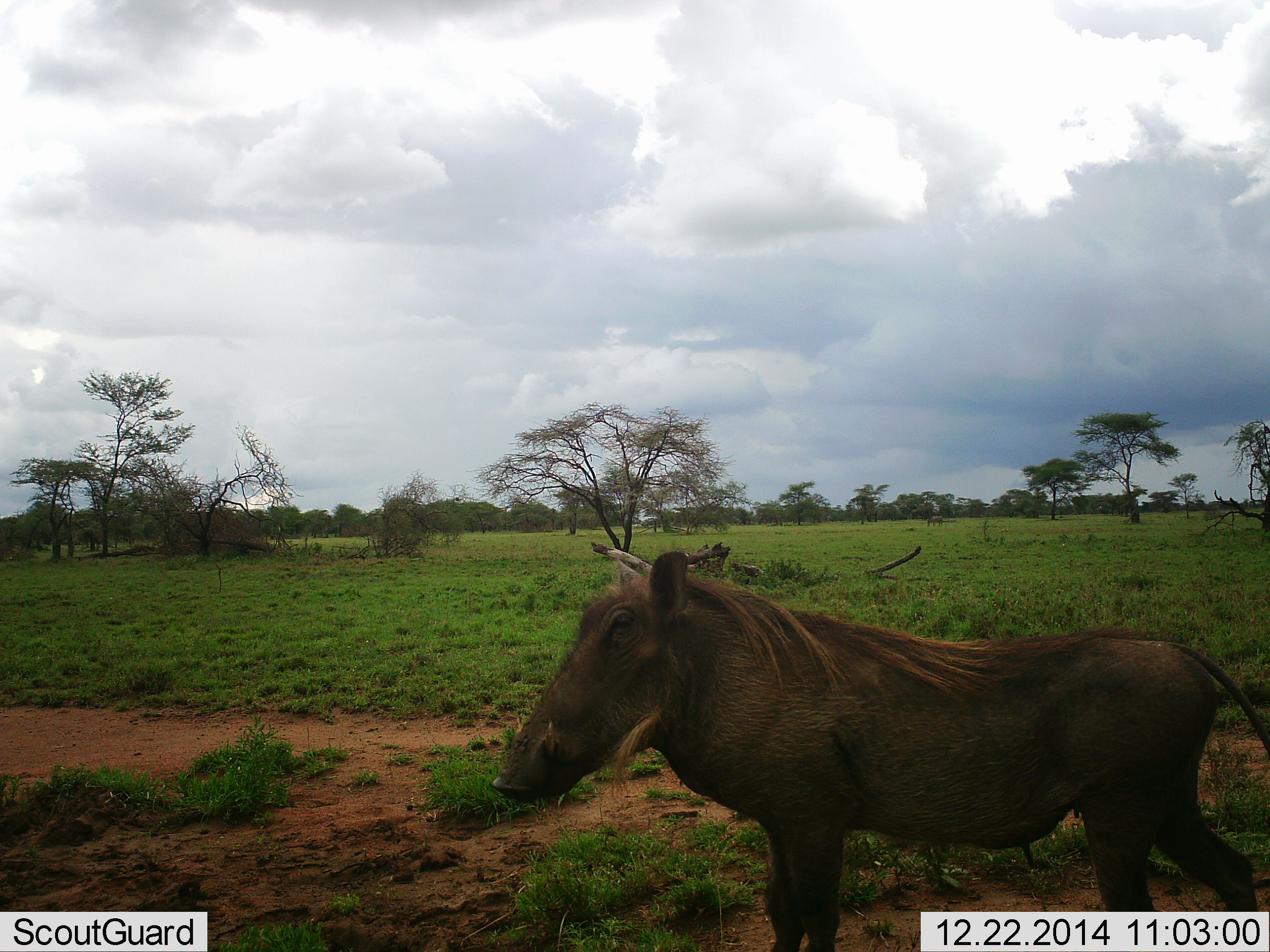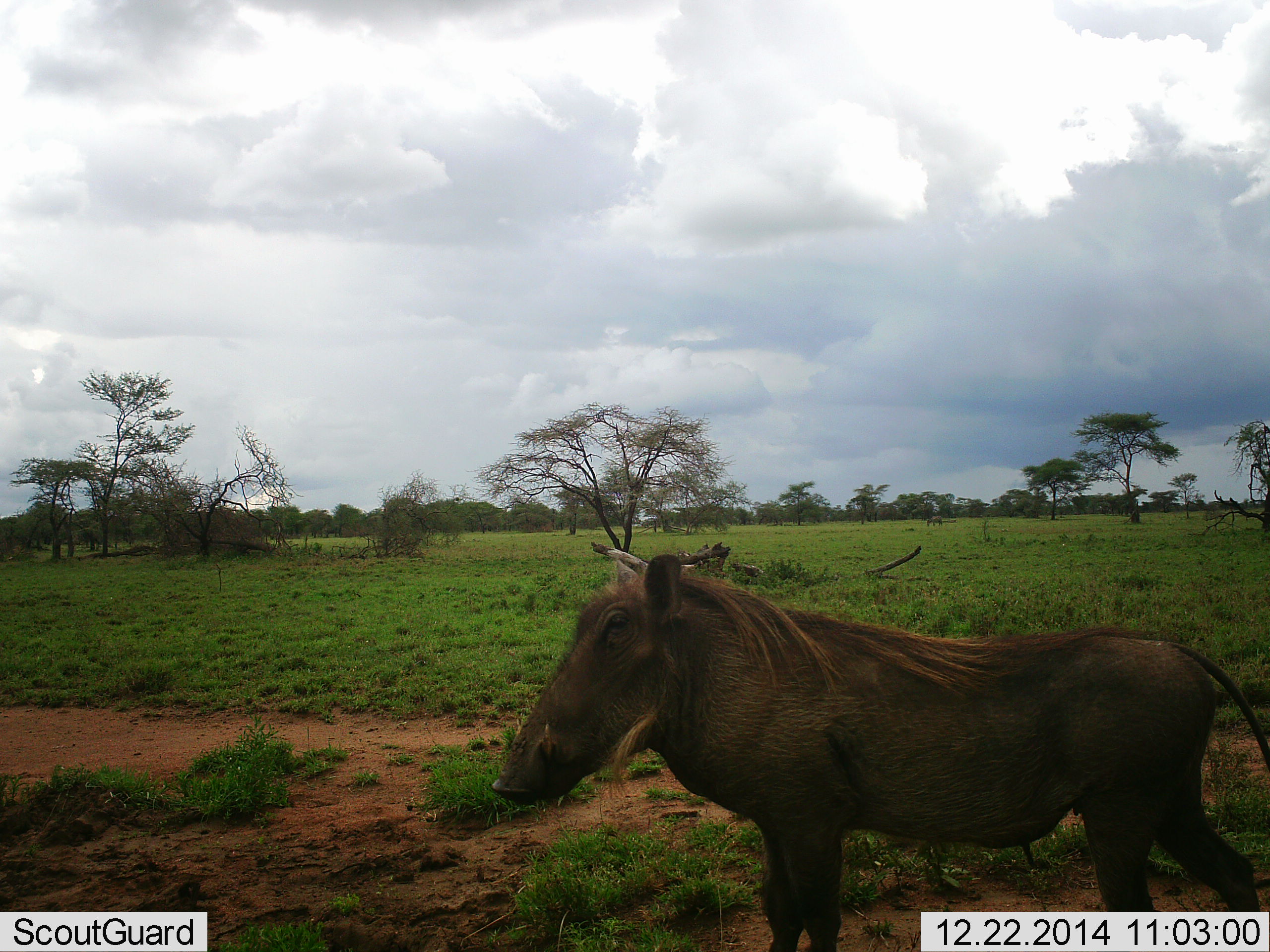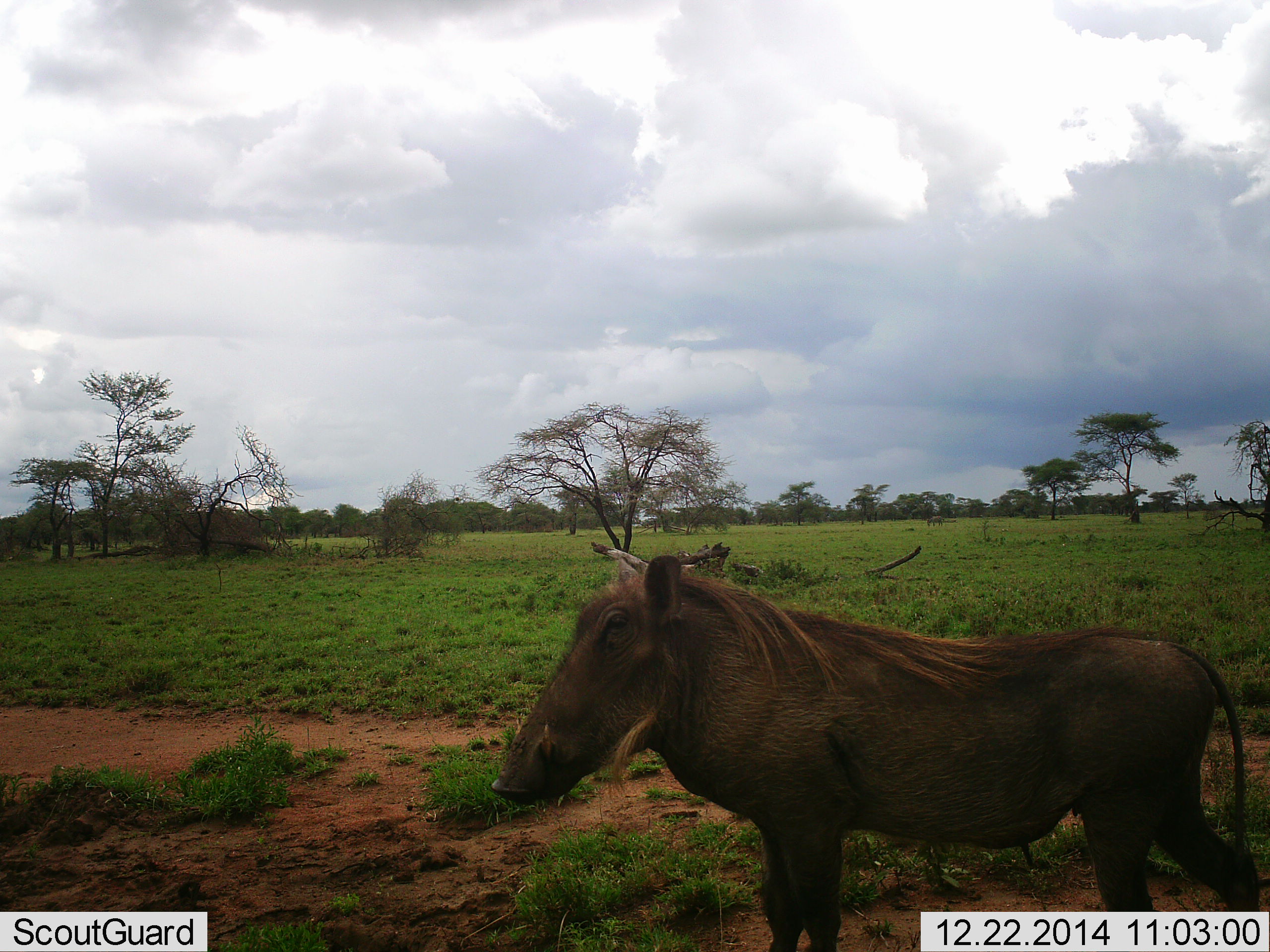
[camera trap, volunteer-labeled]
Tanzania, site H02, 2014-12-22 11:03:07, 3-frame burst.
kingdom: Animalia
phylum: Chordata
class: Mammalia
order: Artiodactyla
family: Suidae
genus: Phacochoerus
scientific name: Phacochoerus africanus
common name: warthog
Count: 1.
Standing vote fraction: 89%.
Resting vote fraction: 0%.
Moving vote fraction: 11%.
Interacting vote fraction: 0%.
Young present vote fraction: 0%.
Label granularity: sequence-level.